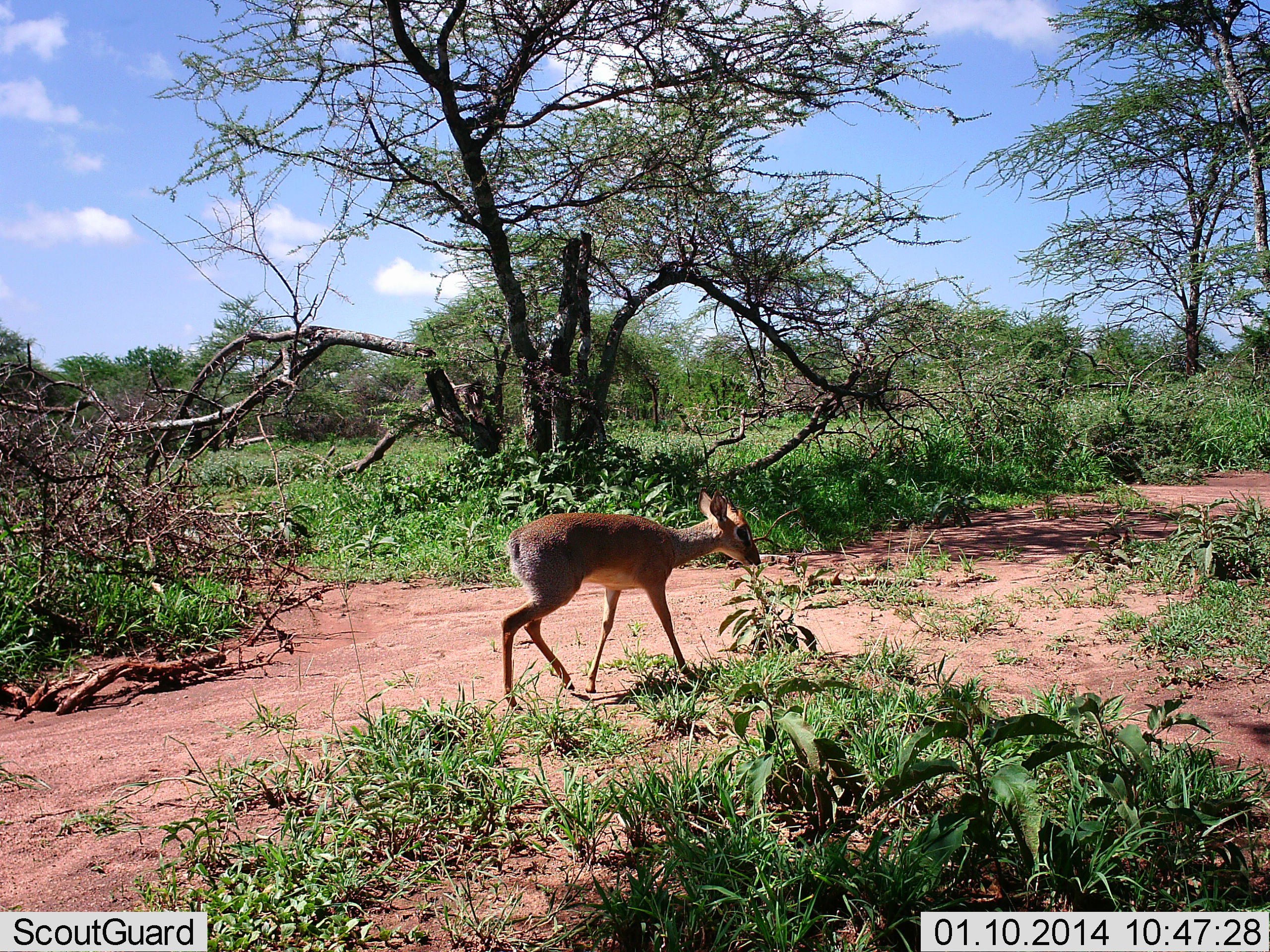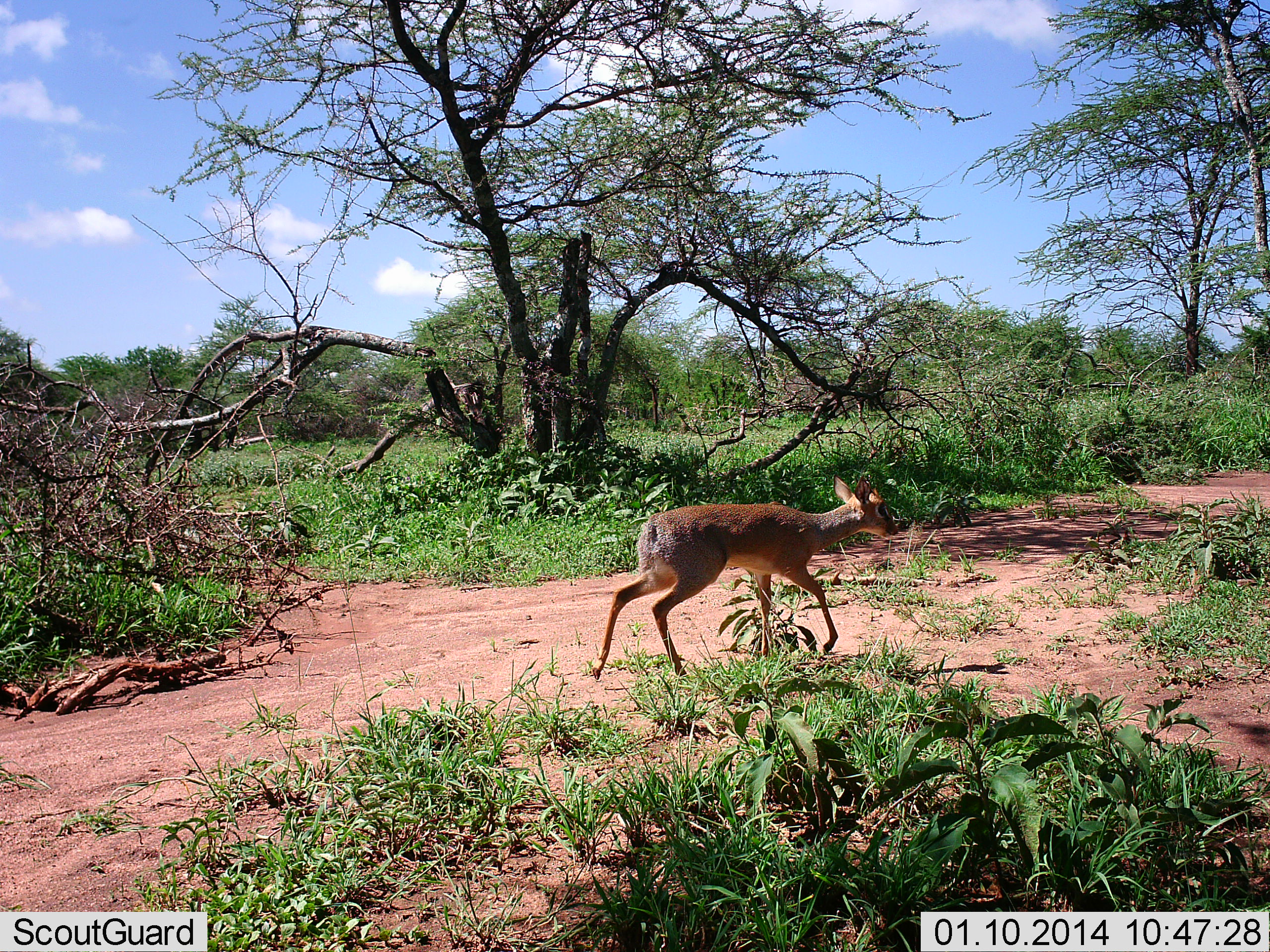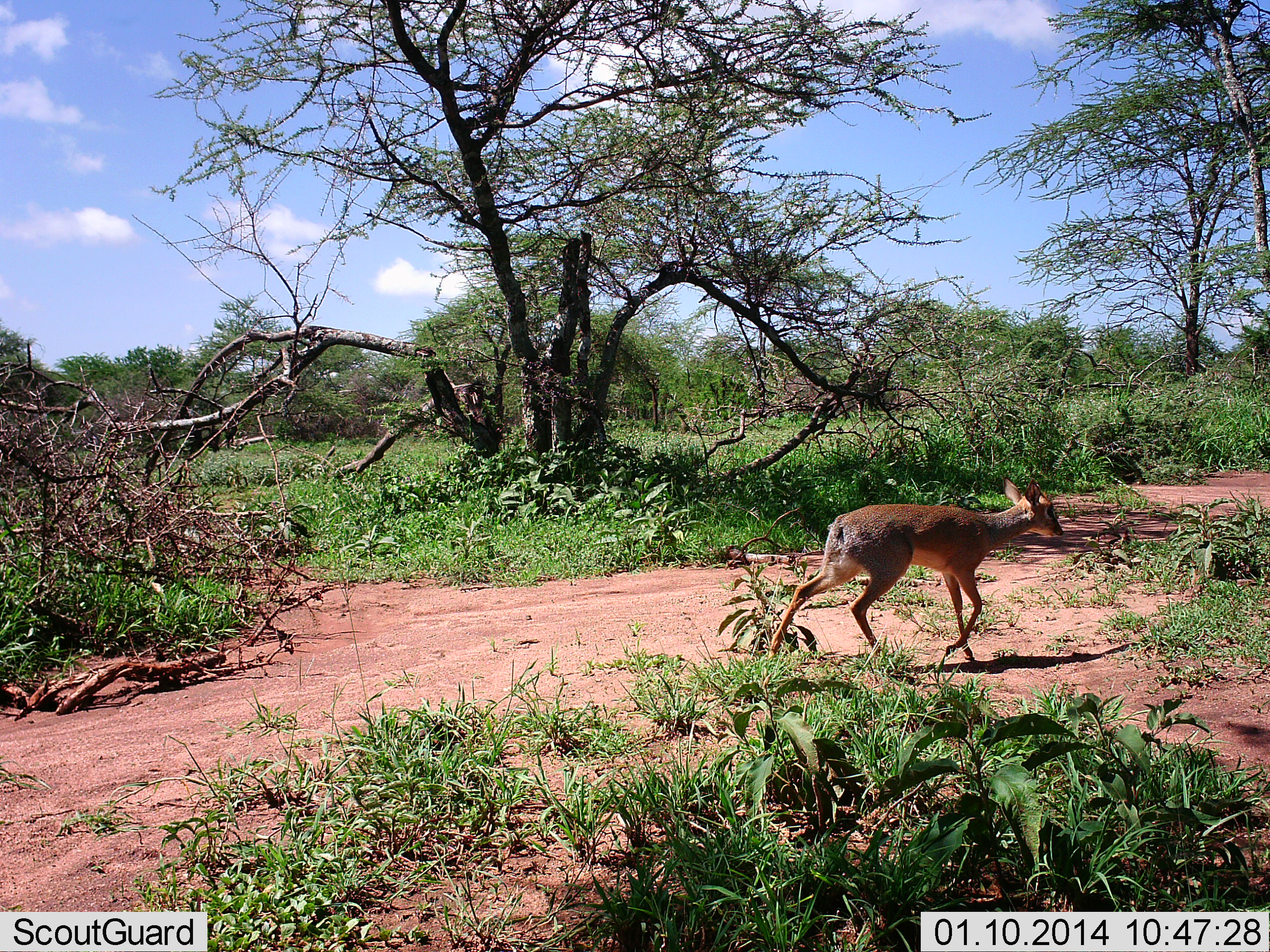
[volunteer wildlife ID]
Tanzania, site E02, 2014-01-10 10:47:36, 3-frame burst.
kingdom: Animalia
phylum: Chordata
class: Mammalia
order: Artiodactyla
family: Bovidae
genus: Madoqua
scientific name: Madoqua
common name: dikdik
Dikdik (Madoqua), count 1. Behavior (volunteer vote fractions): standing 0%, resting 0%, moving 100%, interacting 0%. Young present (vote fraction): 0%. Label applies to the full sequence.